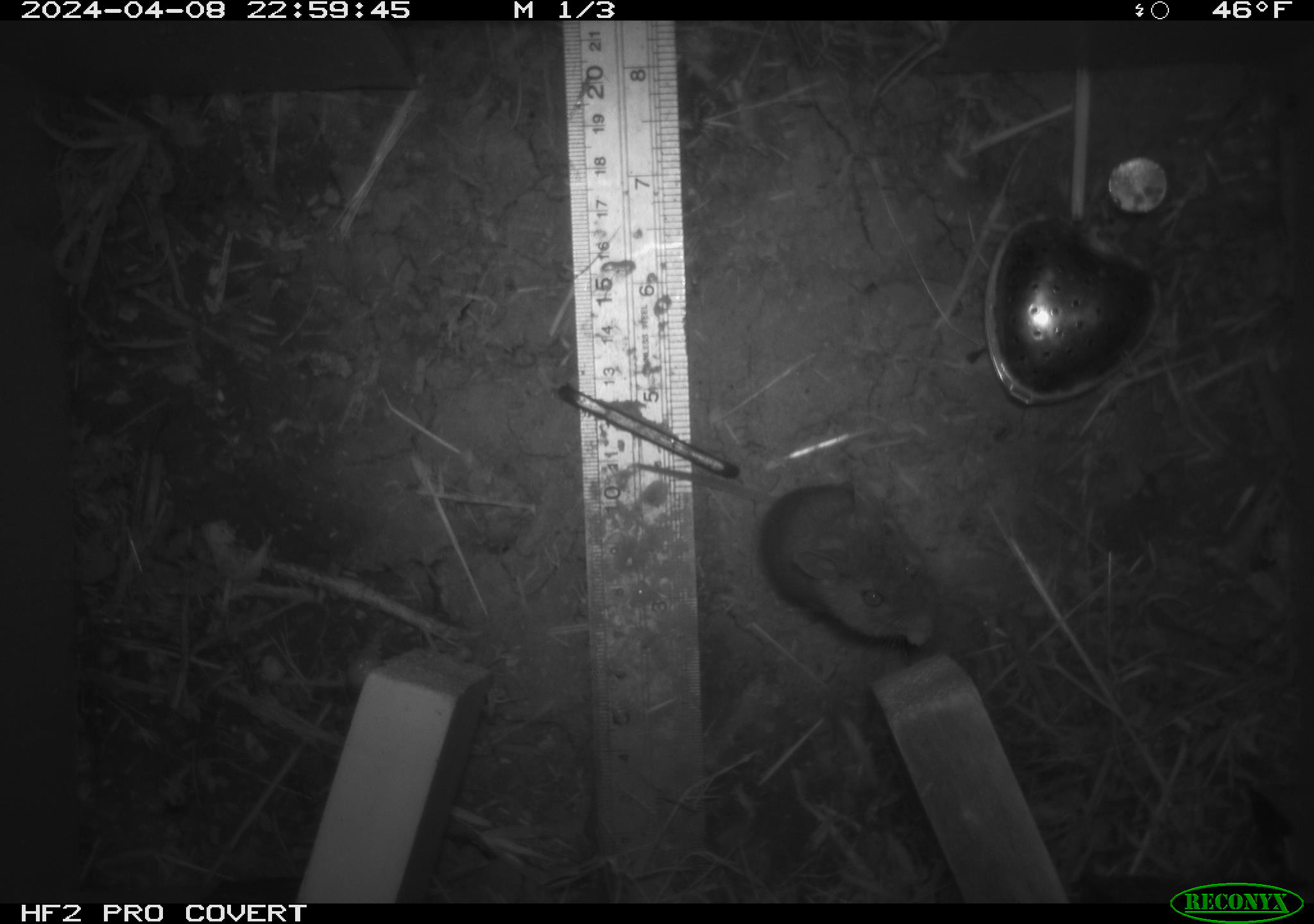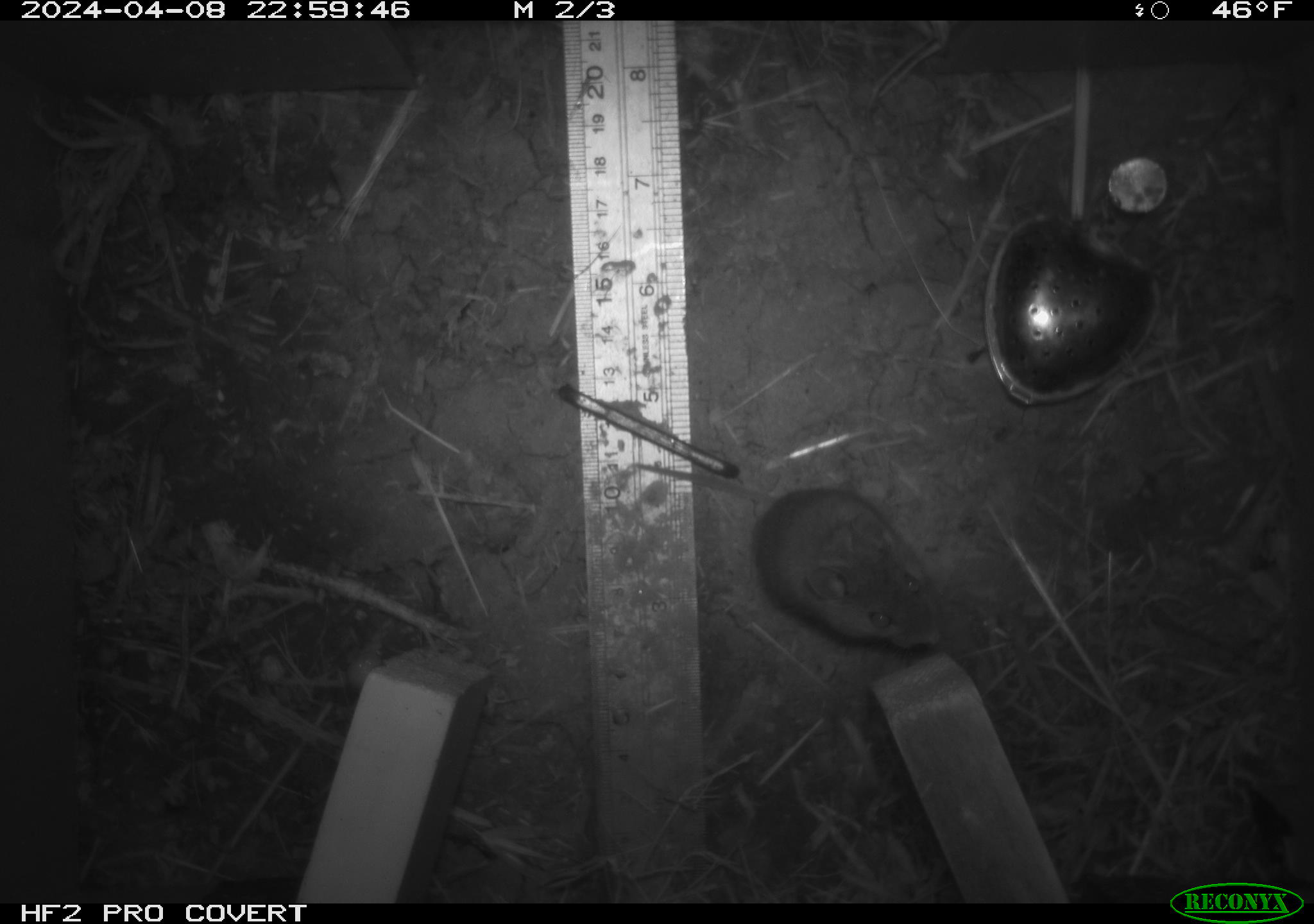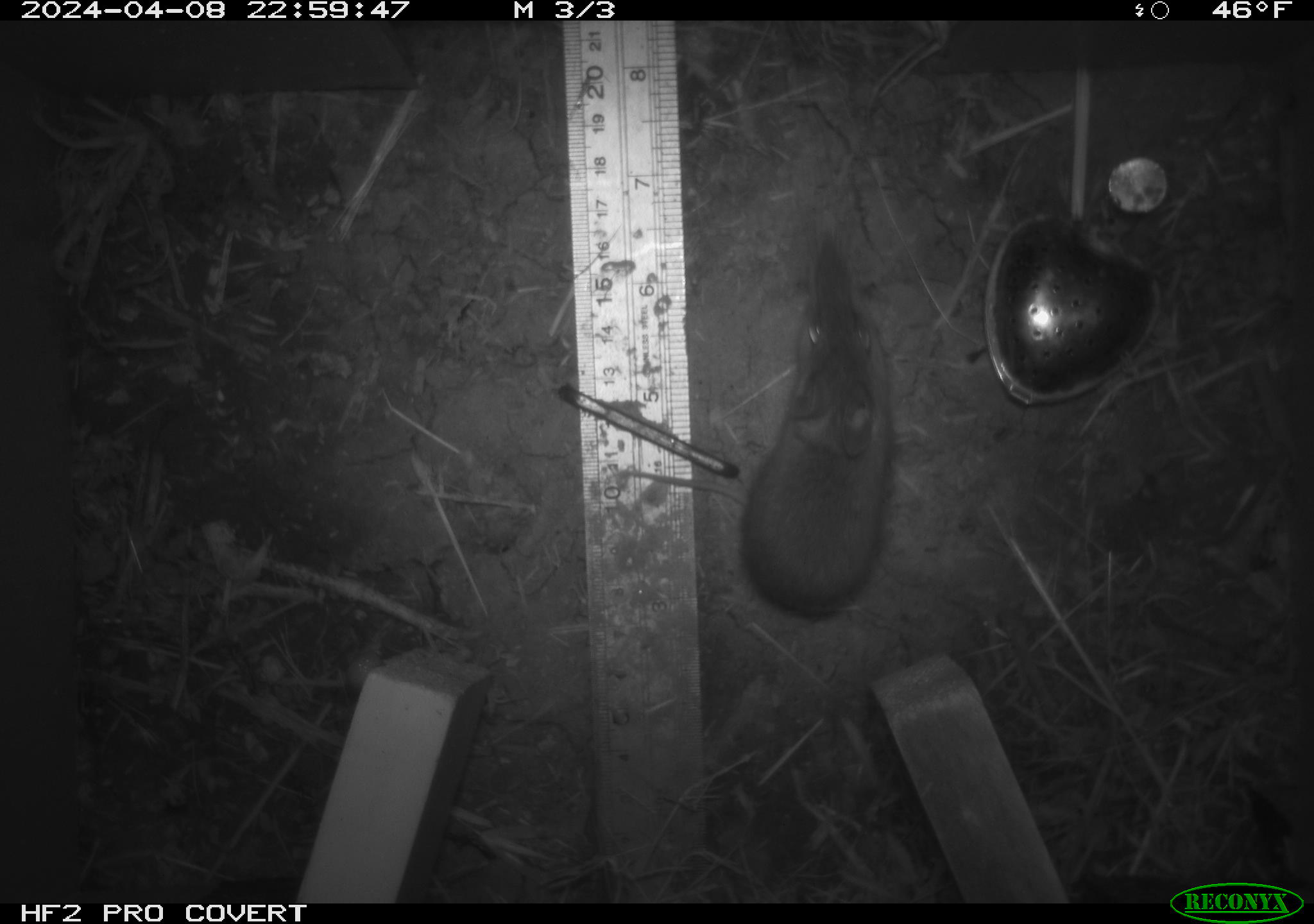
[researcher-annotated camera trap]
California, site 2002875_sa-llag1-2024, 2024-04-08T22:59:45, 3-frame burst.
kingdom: Animalia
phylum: Chordata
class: Mammalia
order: Rodentia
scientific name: Rodentia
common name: mouse species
Mouse species (Rodentia).